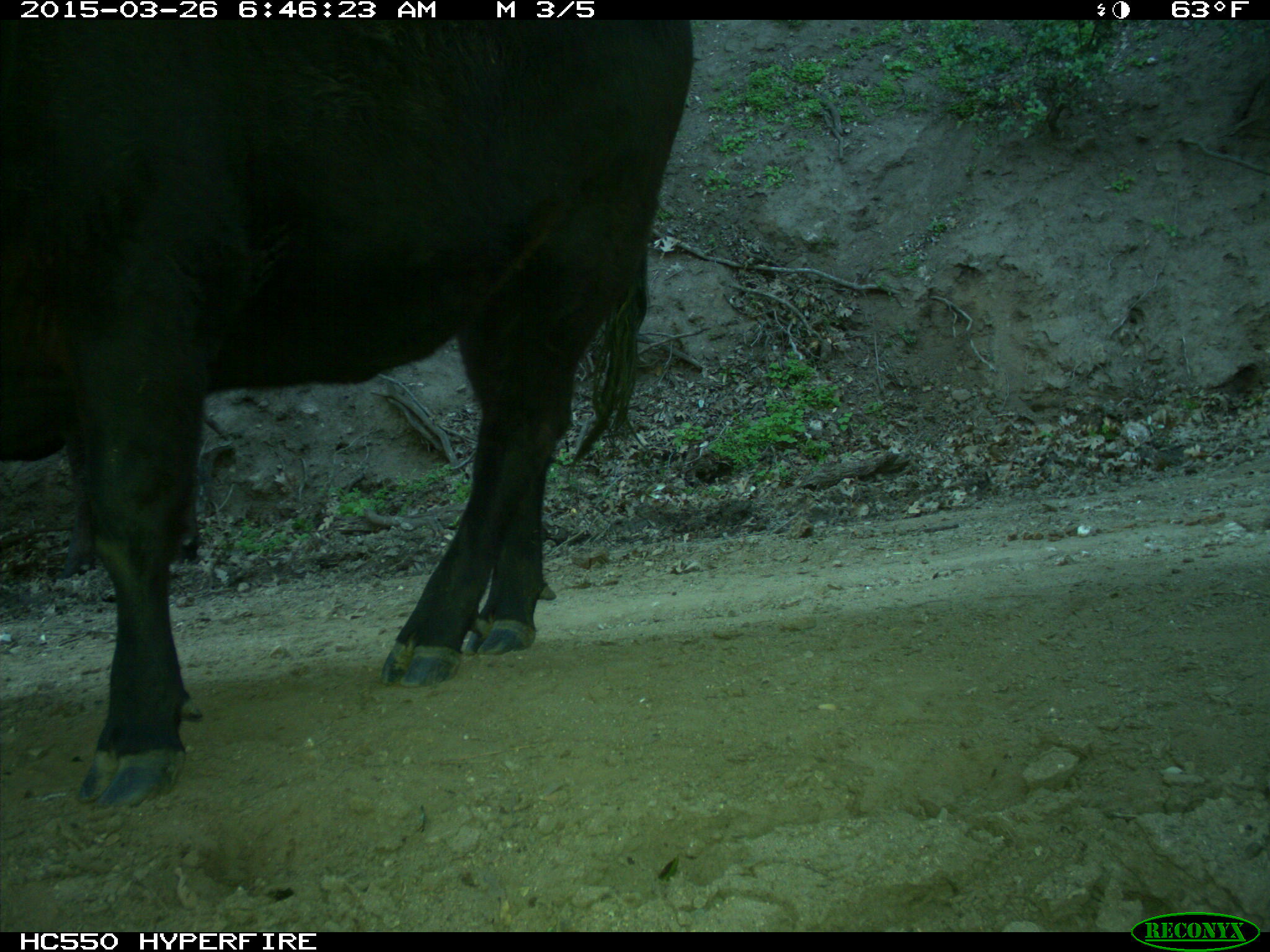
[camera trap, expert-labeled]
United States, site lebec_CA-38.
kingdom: Animalia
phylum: Chordata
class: Mammalia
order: Artiodactyla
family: Bovidae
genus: Bos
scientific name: Bos taurus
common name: domestic cow